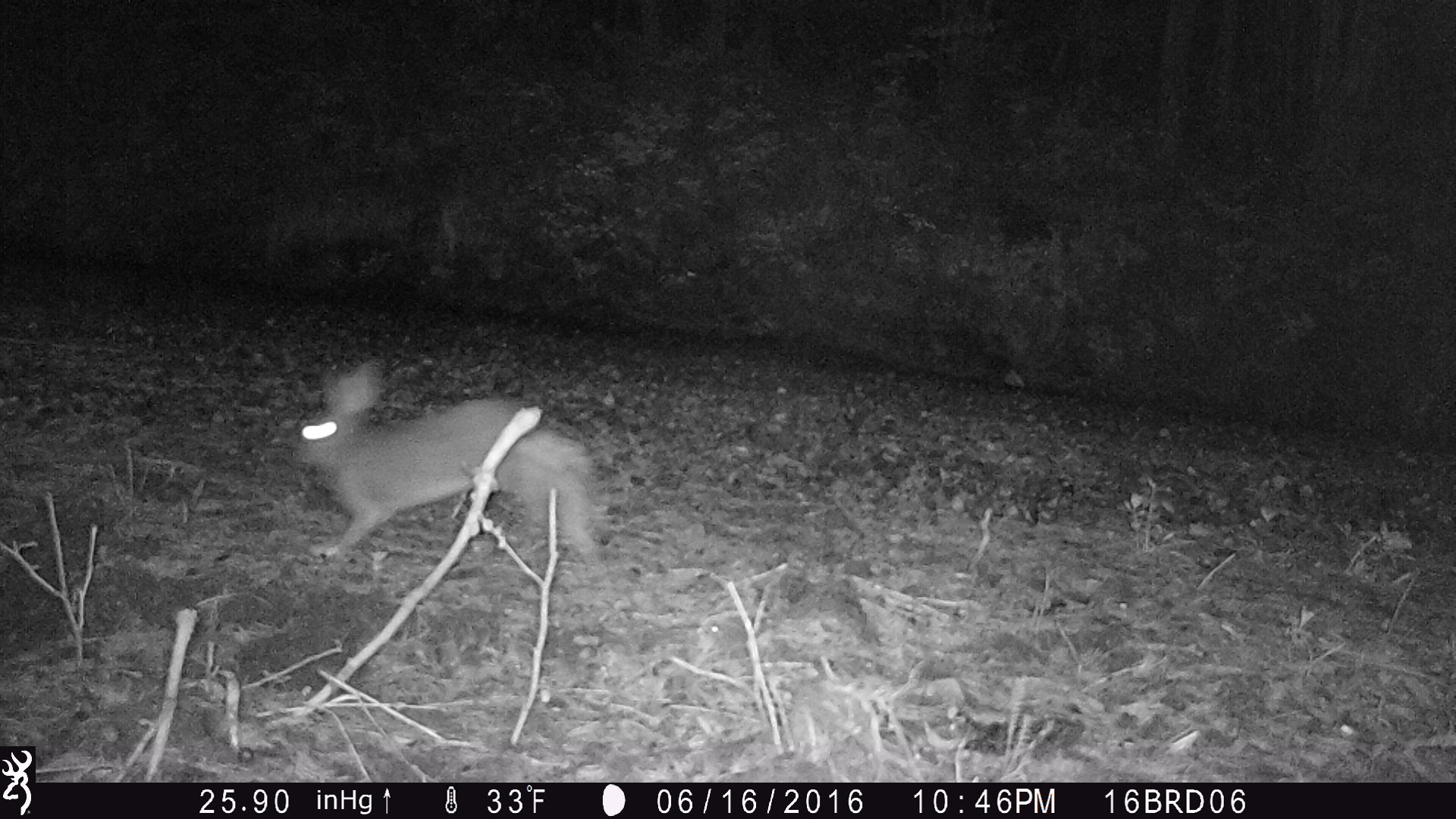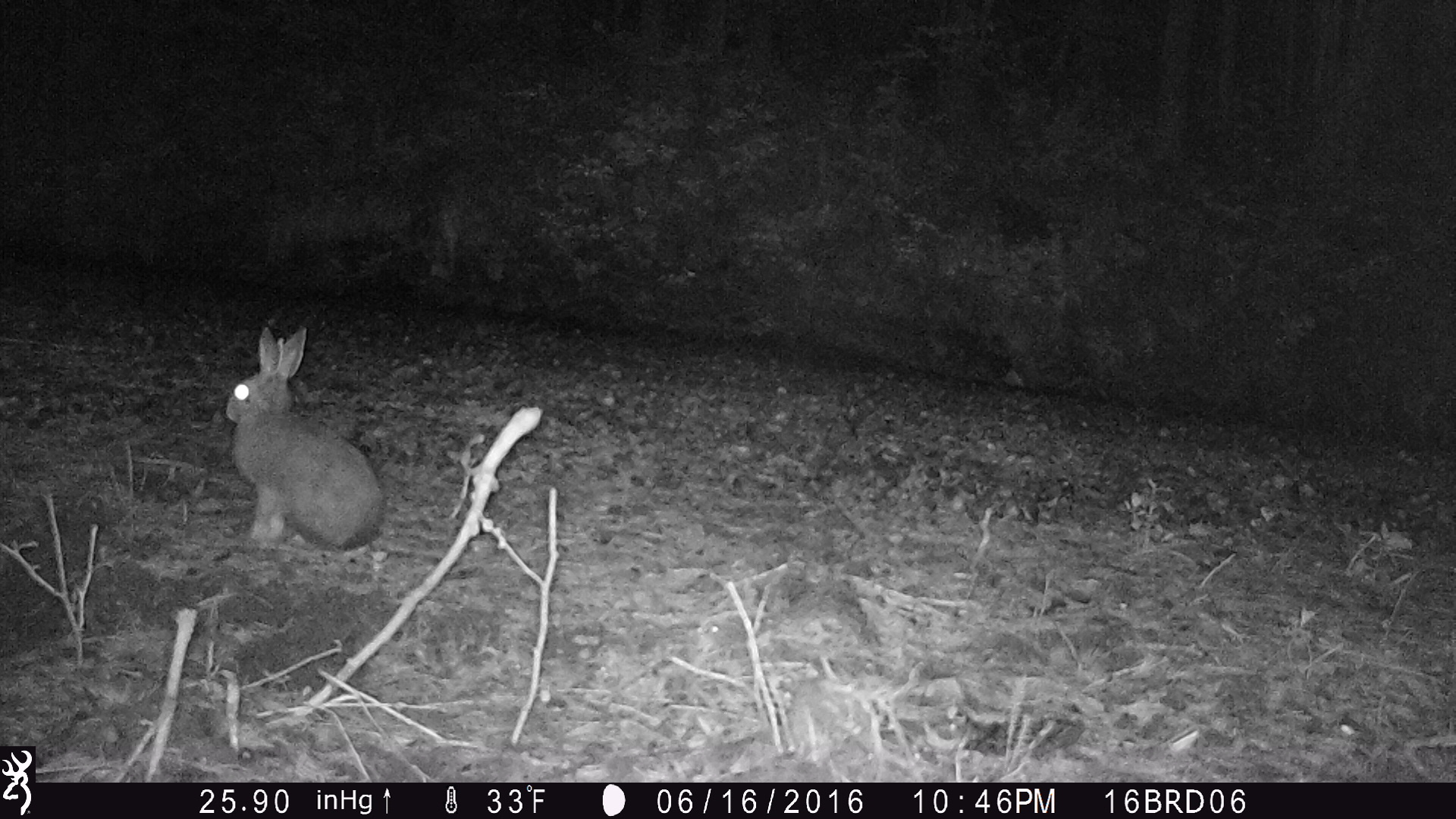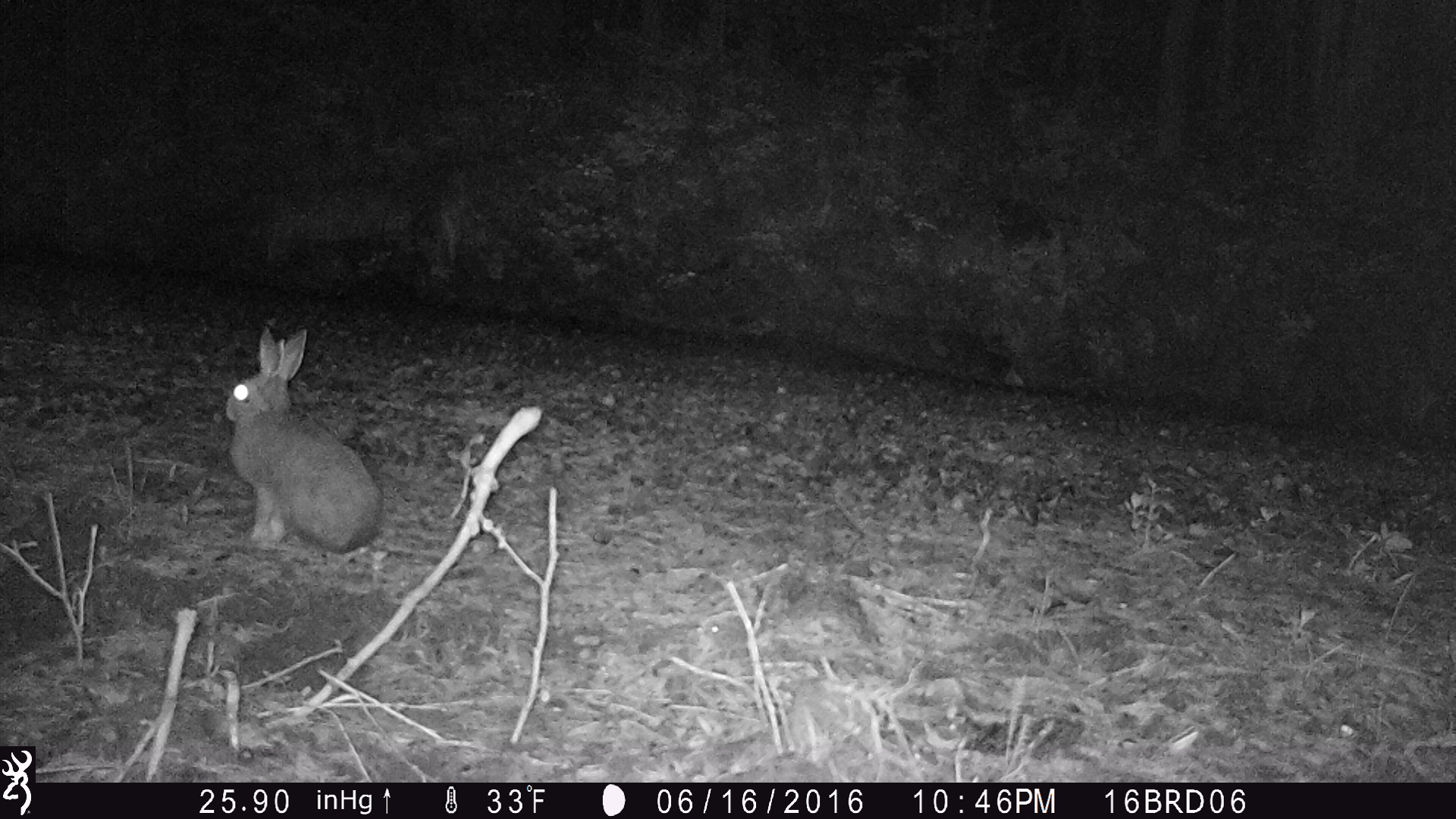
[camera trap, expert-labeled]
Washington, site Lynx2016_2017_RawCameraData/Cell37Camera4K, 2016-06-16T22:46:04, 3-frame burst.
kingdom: Animalia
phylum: Chordata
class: Mammalia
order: Lagomorpha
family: Leporidae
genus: Lepus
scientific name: Lepus americanus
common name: snowshoe hare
Lepus americanus (snowshoe hare). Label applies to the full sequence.